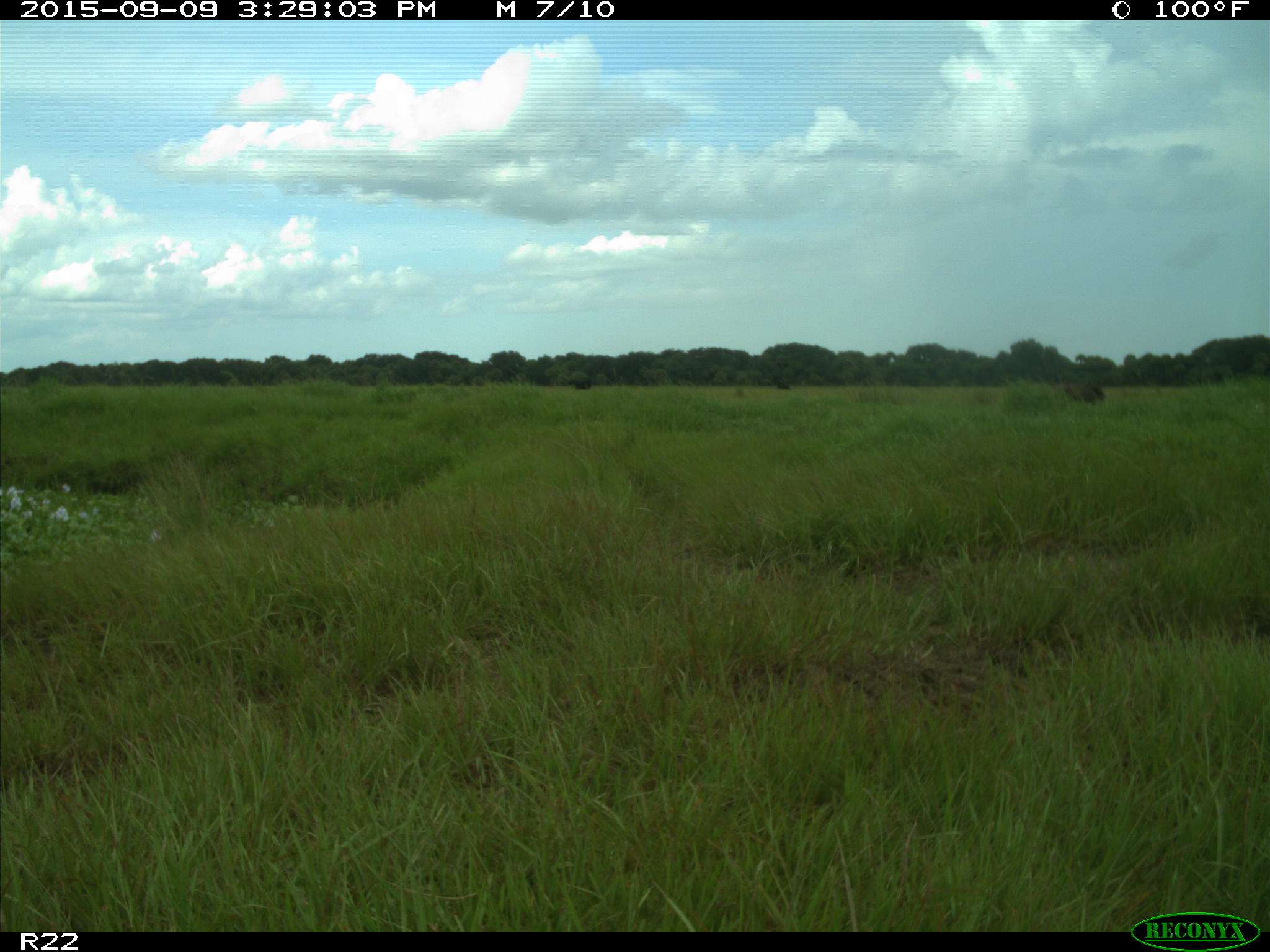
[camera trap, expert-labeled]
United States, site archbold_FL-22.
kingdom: Animalia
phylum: Chordata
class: Mammalia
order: Artiodactyla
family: Bovidae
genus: Bos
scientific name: Bos taurus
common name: domestic cow